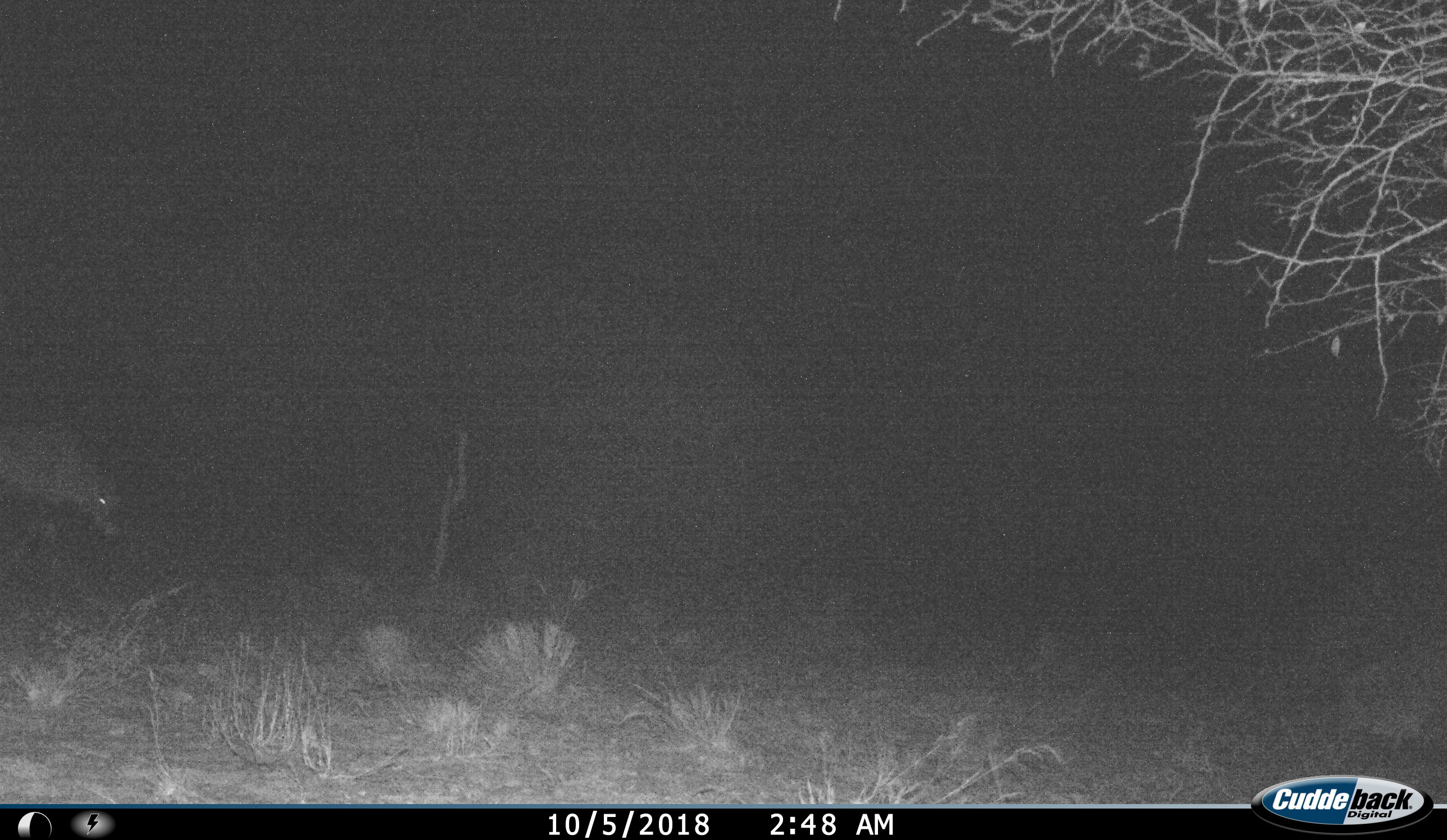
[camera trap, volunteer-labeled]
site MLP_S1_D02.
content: unidentified animal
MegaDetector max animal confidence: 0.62